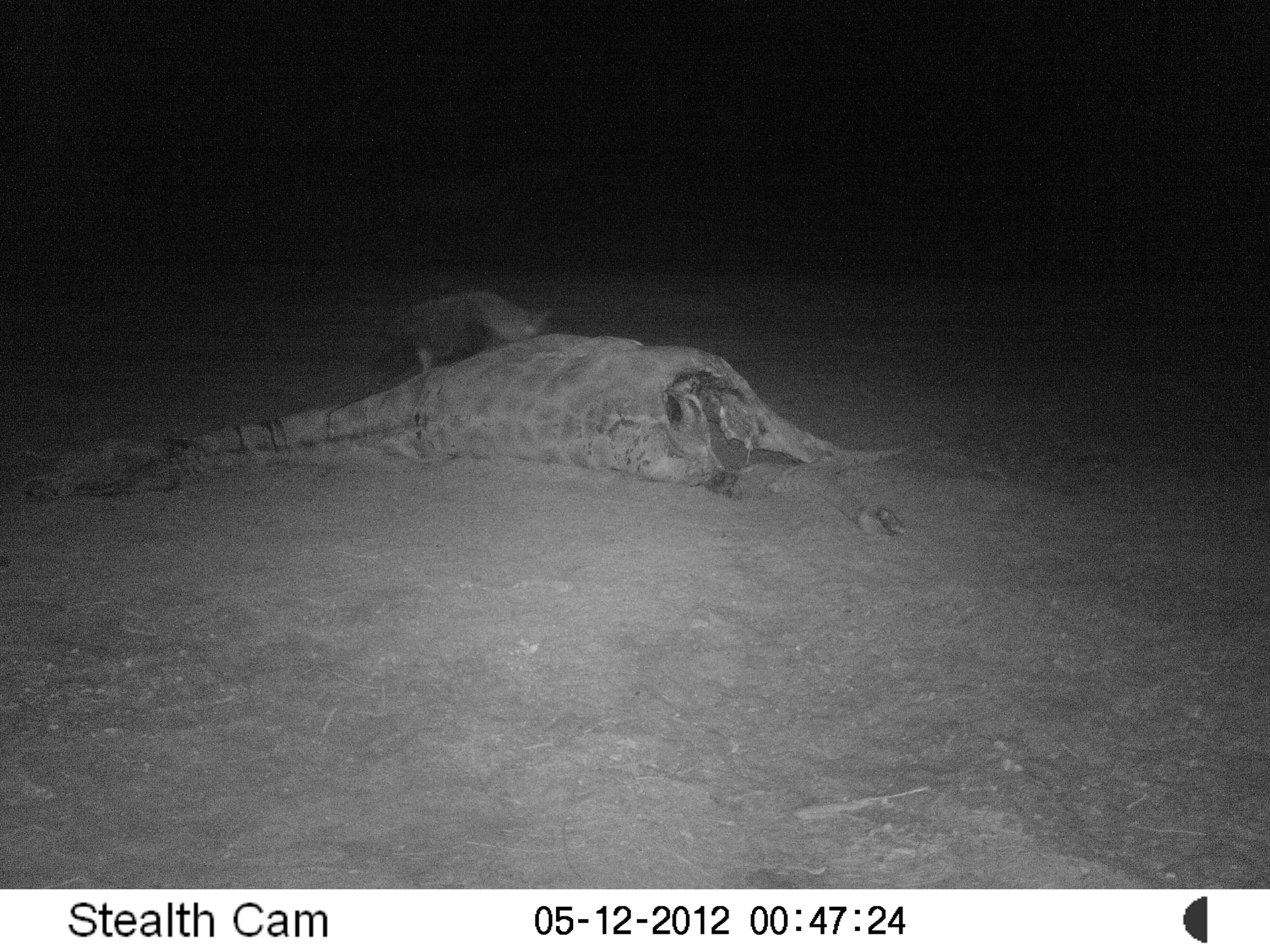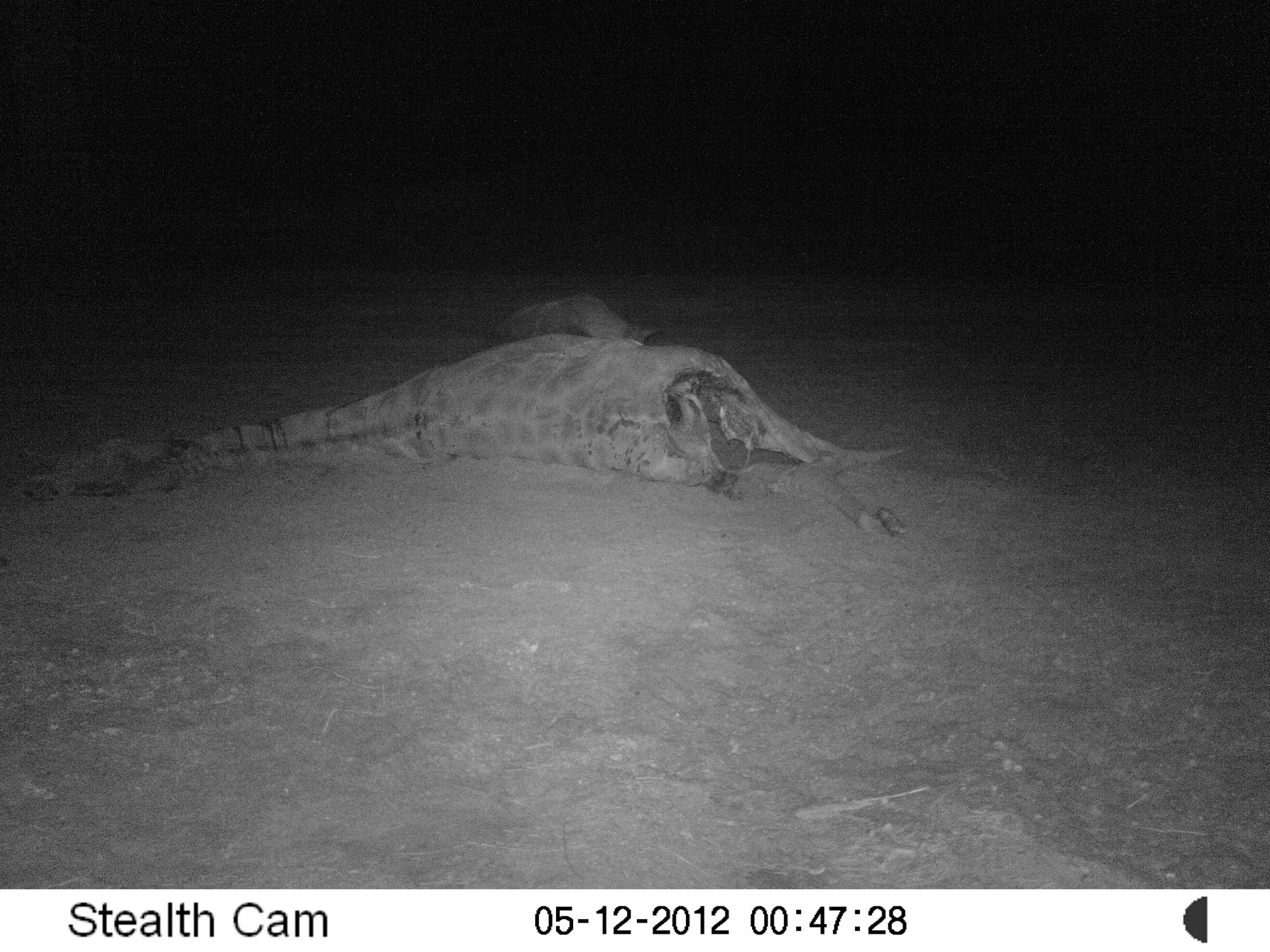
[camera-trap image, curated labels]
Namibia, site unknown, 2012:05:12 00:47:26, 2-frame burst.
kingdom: Animalia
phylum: Chordata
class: Mammalia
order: Carnivora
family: Hyaenidae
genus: Parahyaena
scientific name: Parahyaena brunnea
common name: brown hyena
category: hyaena brunnea